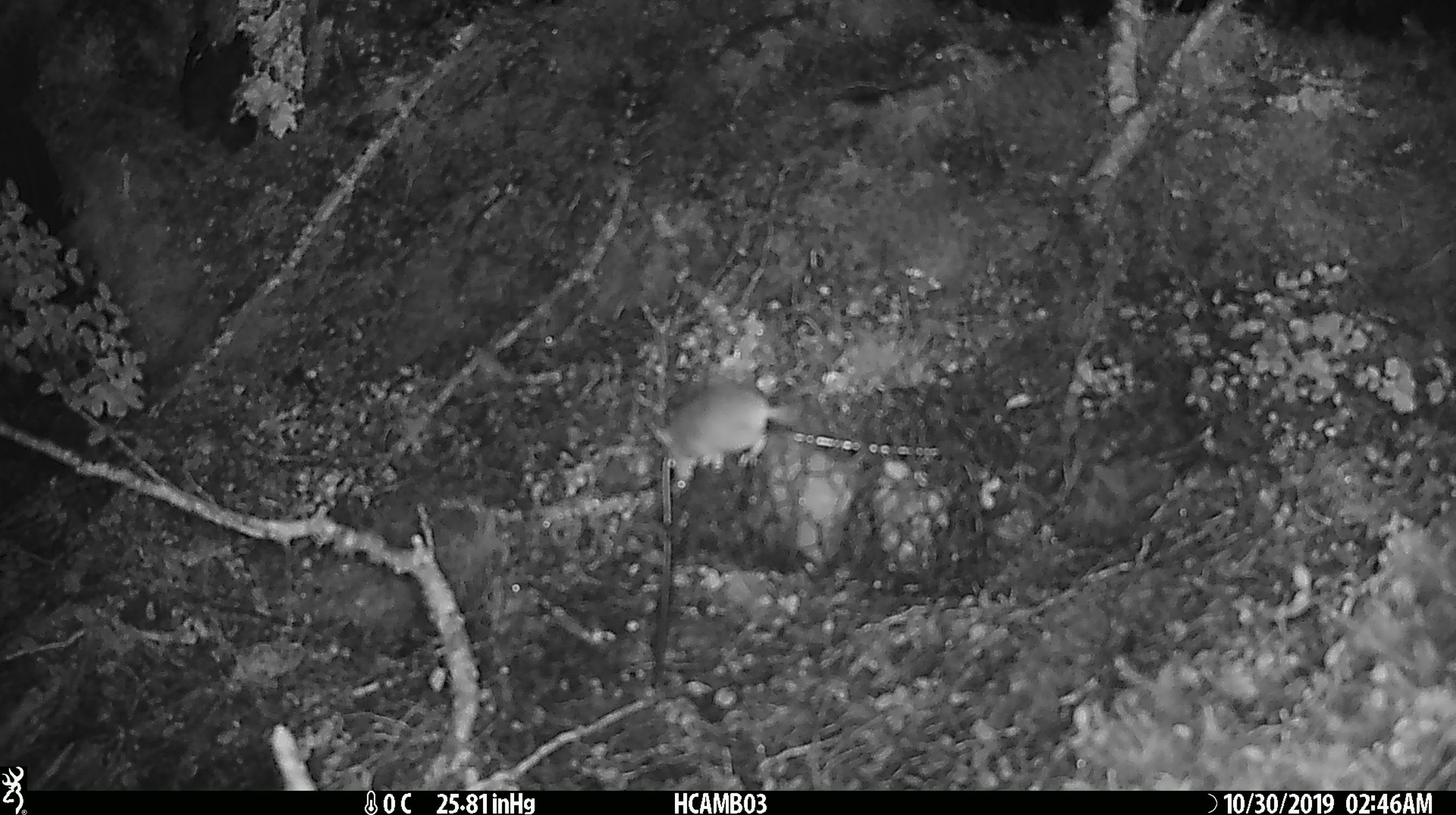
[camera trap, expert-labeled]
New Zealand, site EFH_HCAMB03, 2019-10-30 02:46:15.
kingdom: Animalia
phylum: Chordata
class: Mammalia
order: Rodentia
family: Muridae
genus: Mus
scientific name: Mus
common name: mouse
Mouse (Mus).